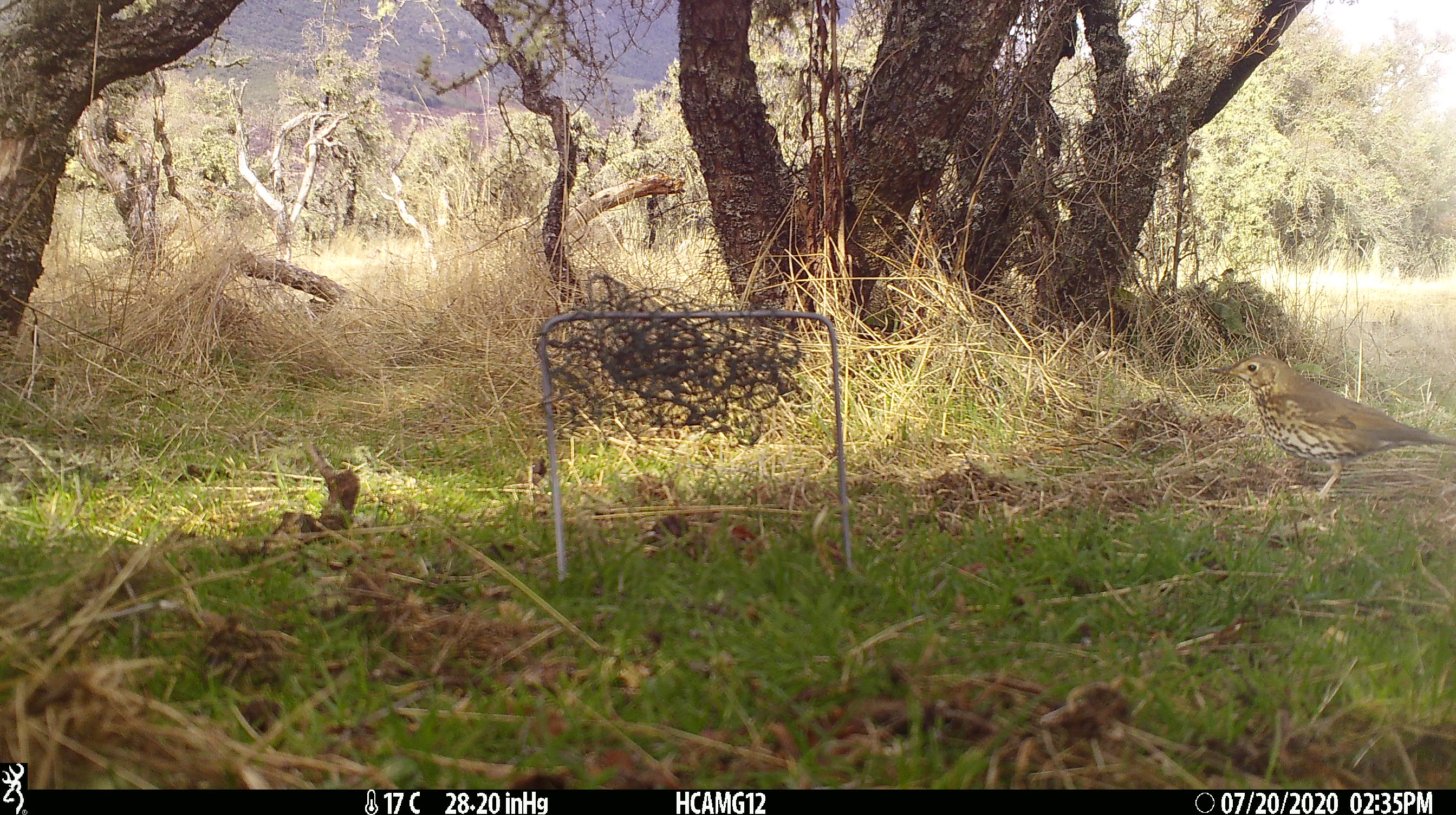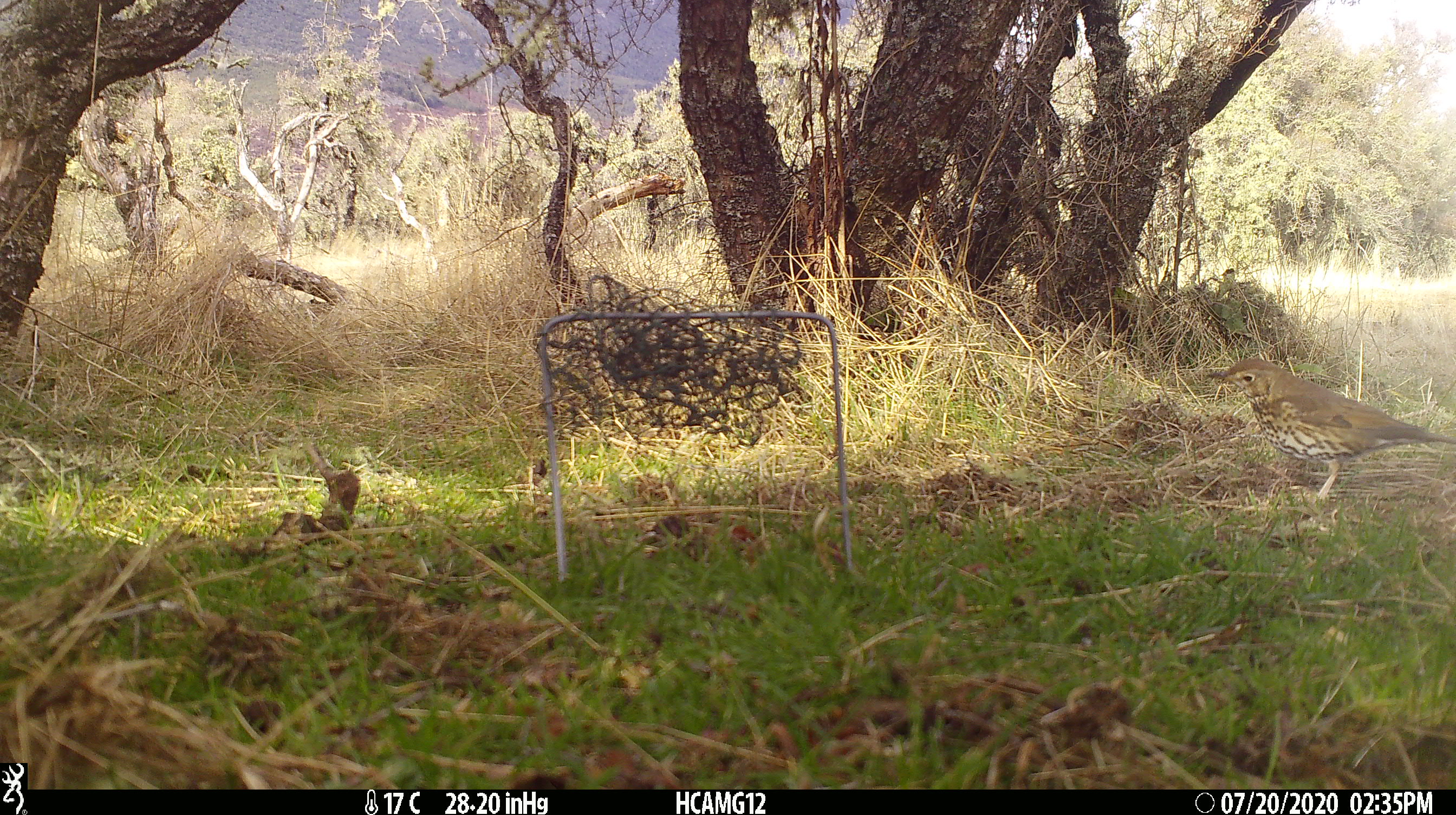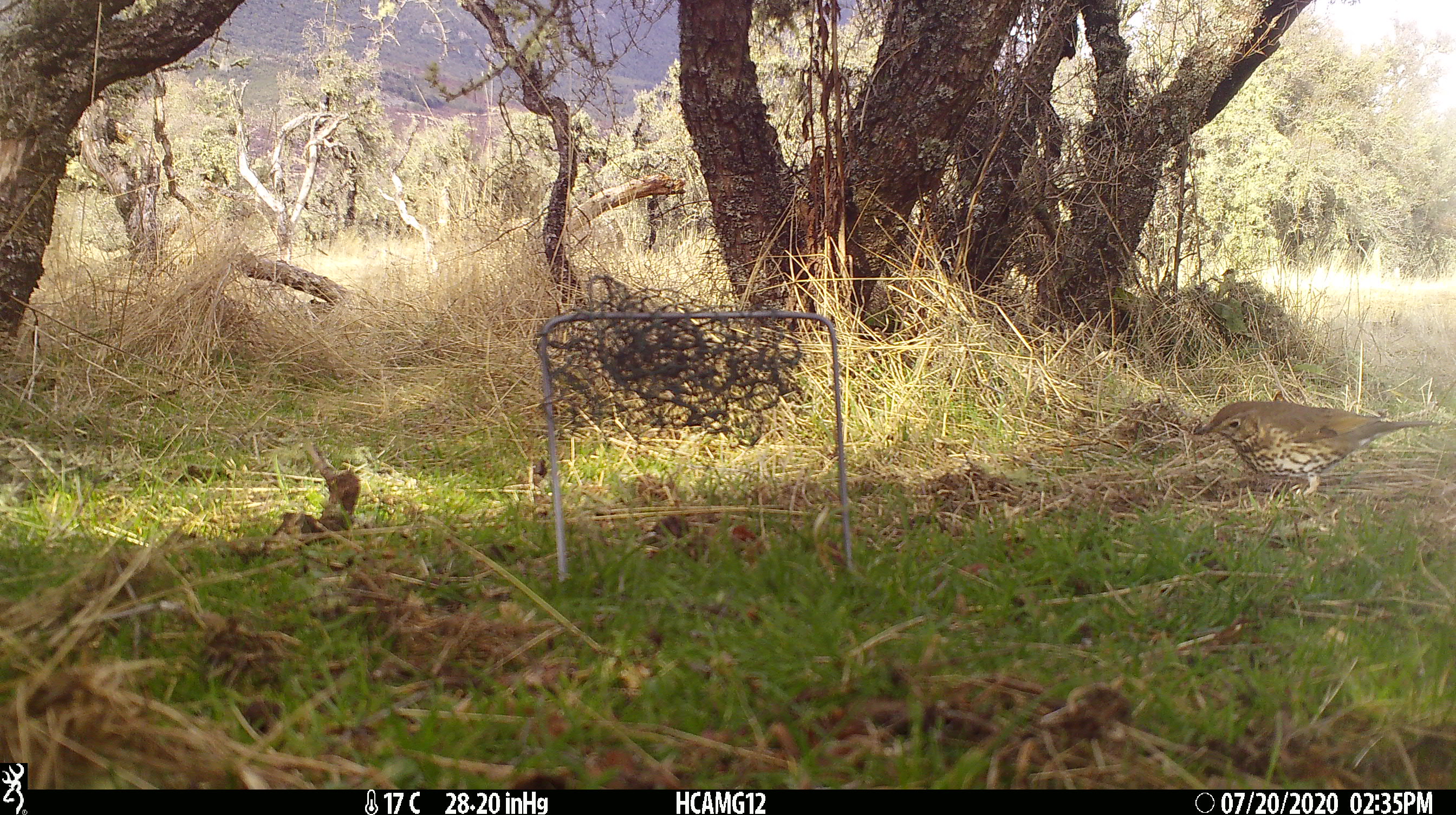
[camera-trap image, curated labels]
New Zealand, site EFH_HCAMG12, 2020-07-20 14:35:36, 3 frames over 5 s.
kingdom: Animalia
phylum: Chordata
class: Aves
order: Passeriformes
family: Turdidae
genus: Turdus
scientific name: Turdus philomelos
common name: song thrush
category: thrush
Thrush (song thrush) (Turdus philomelos).